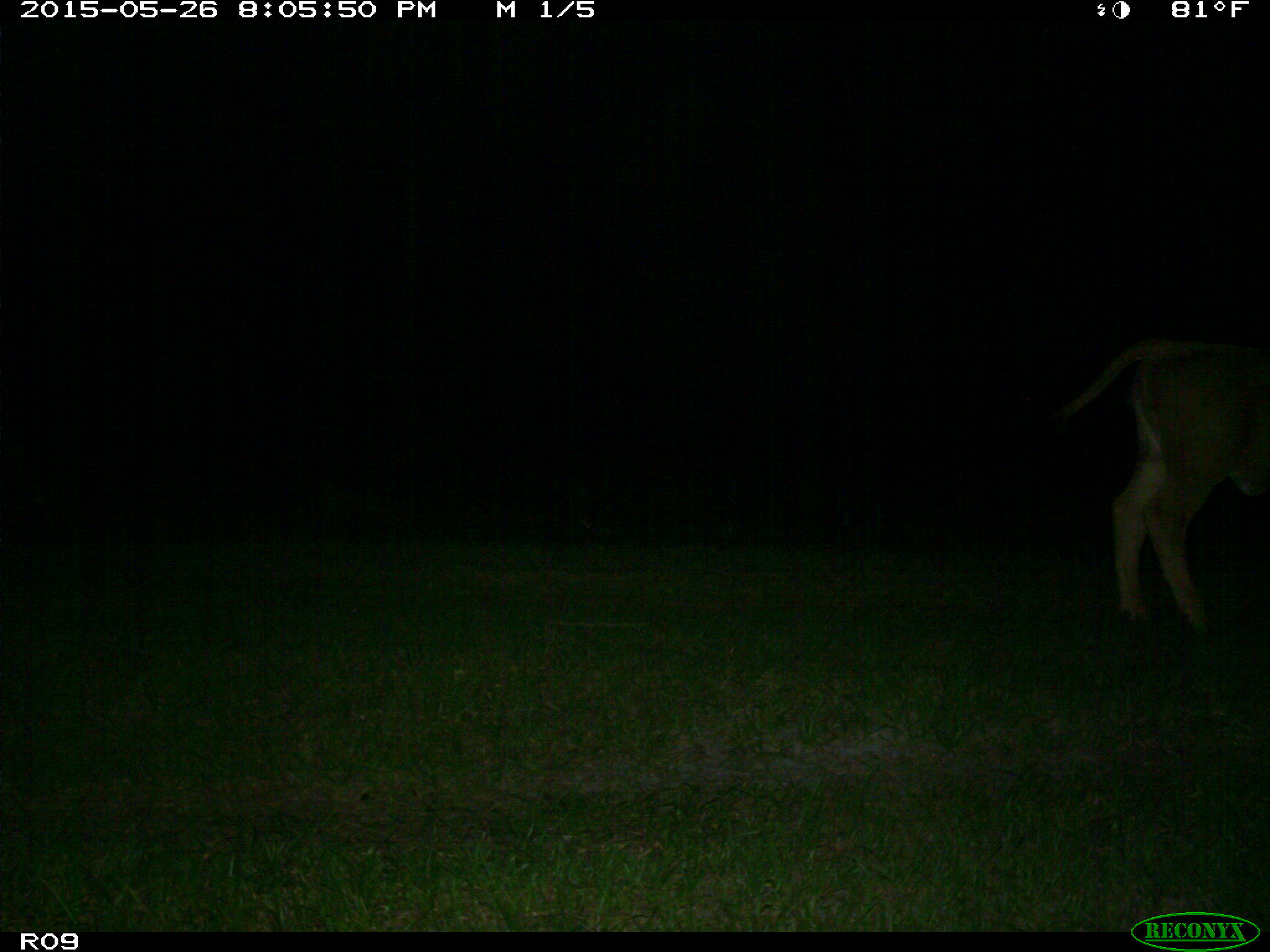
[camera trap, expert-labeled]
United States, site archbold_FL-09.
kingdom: Animalia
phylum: Chordata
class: Mammalia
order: Artiodactyla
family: Bovidae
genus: Bos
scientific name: Bos taurus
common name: domestic cow